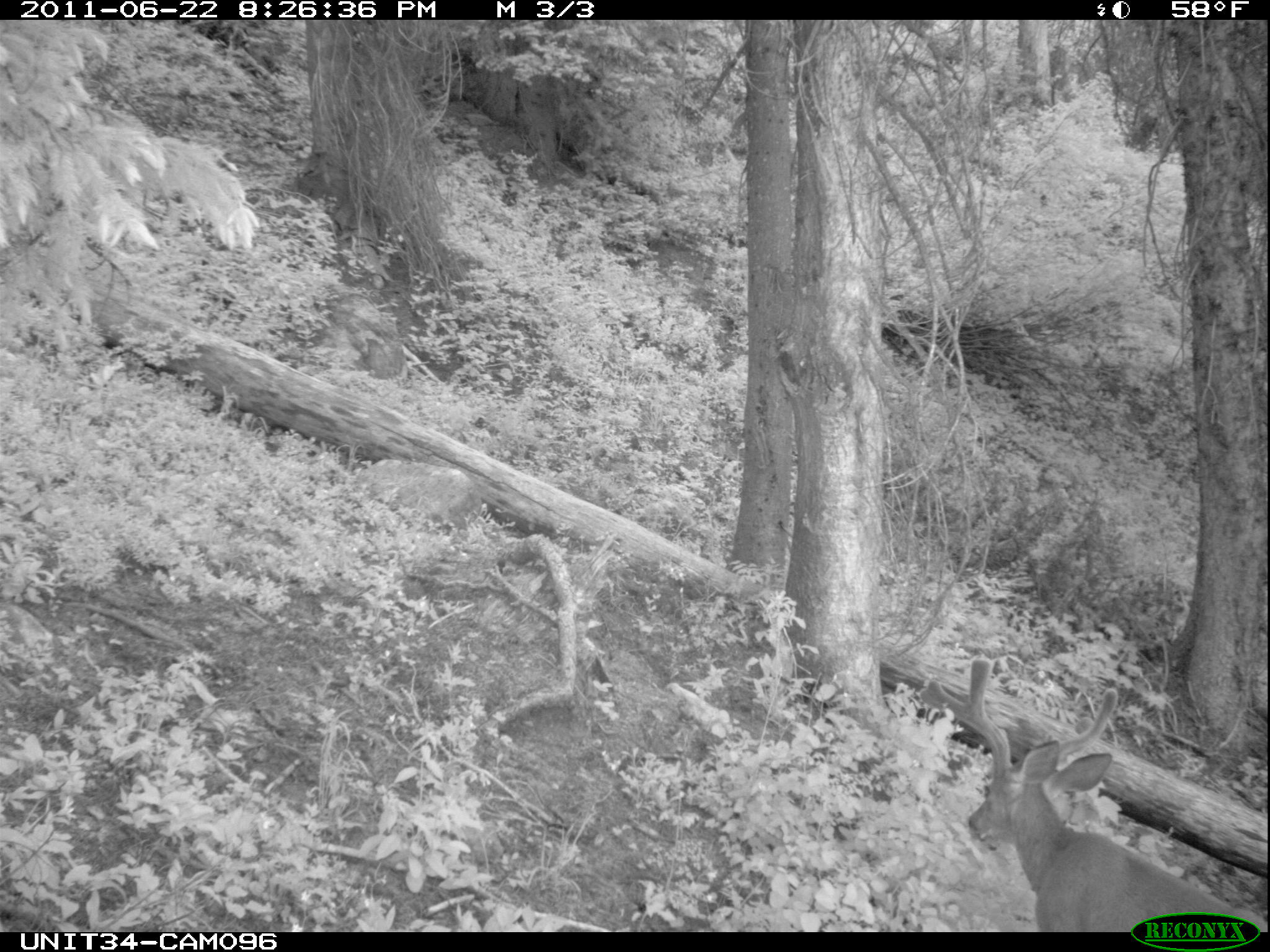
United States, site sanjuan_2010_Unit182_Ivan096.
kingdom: Animalia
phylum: Chordata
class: Mammalia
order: Artiodactyla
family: Cervidae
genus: Odocoileus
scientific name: Odocoileus hemionus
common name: mule deer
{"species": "Odocoileus hemionus (mule deer)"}